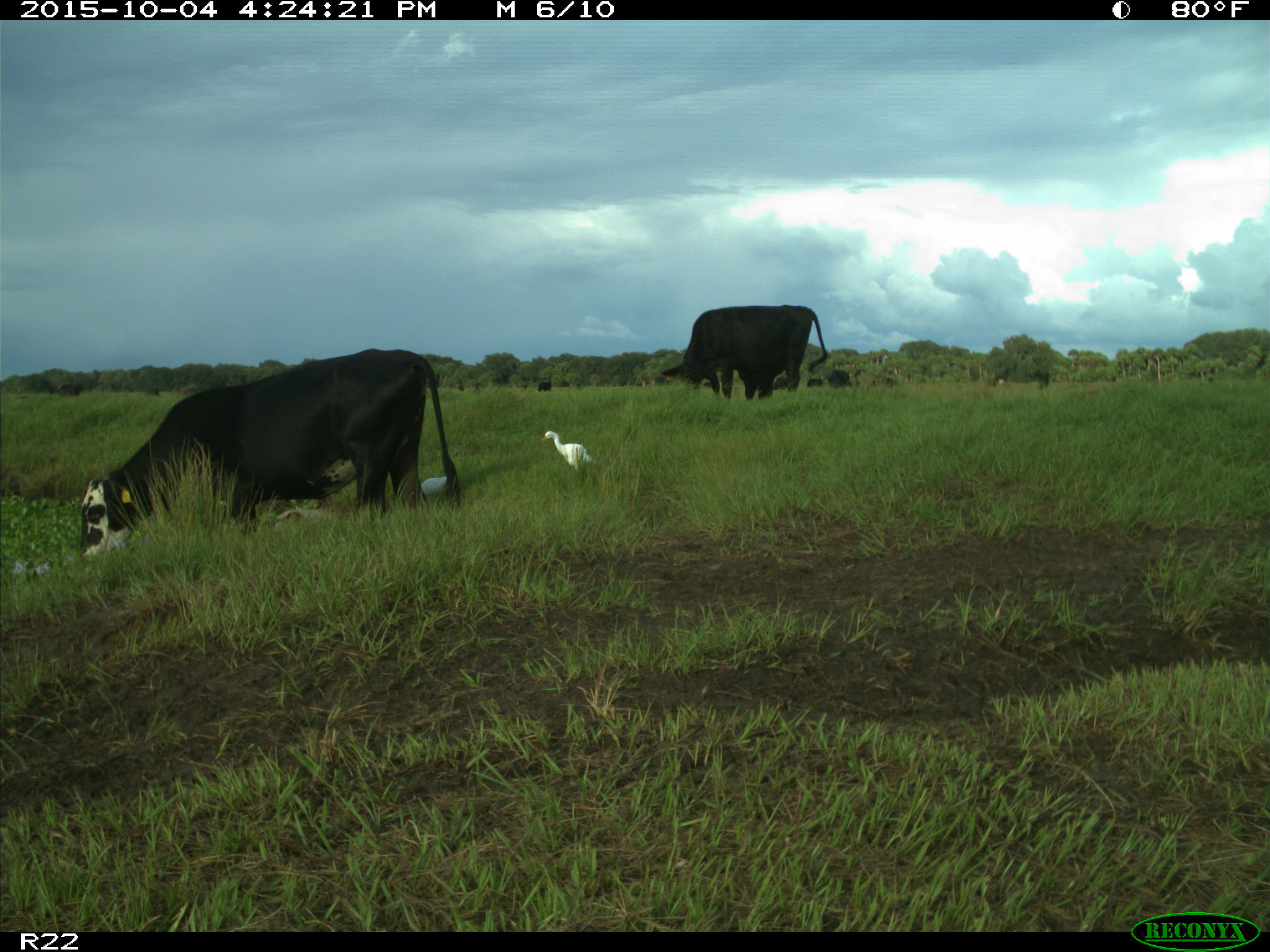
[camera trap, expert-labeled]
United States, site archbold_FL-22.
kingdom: Animalia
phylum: Chordata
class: Mammalia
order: Artiodactyla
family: Bovidae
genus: Bos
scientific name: Bos taurus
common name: domestic cow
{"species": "Bos taurus (domestic cow)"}